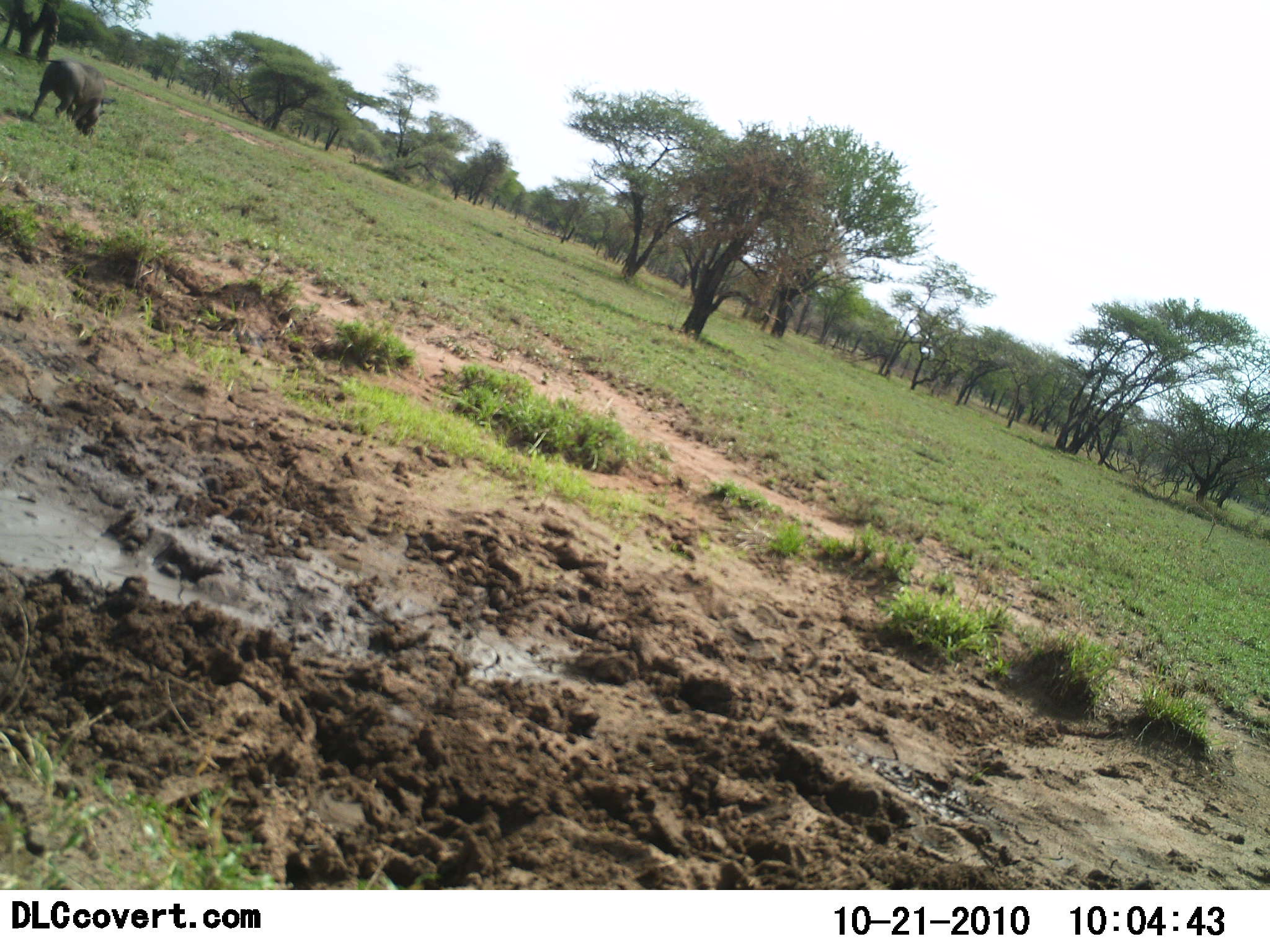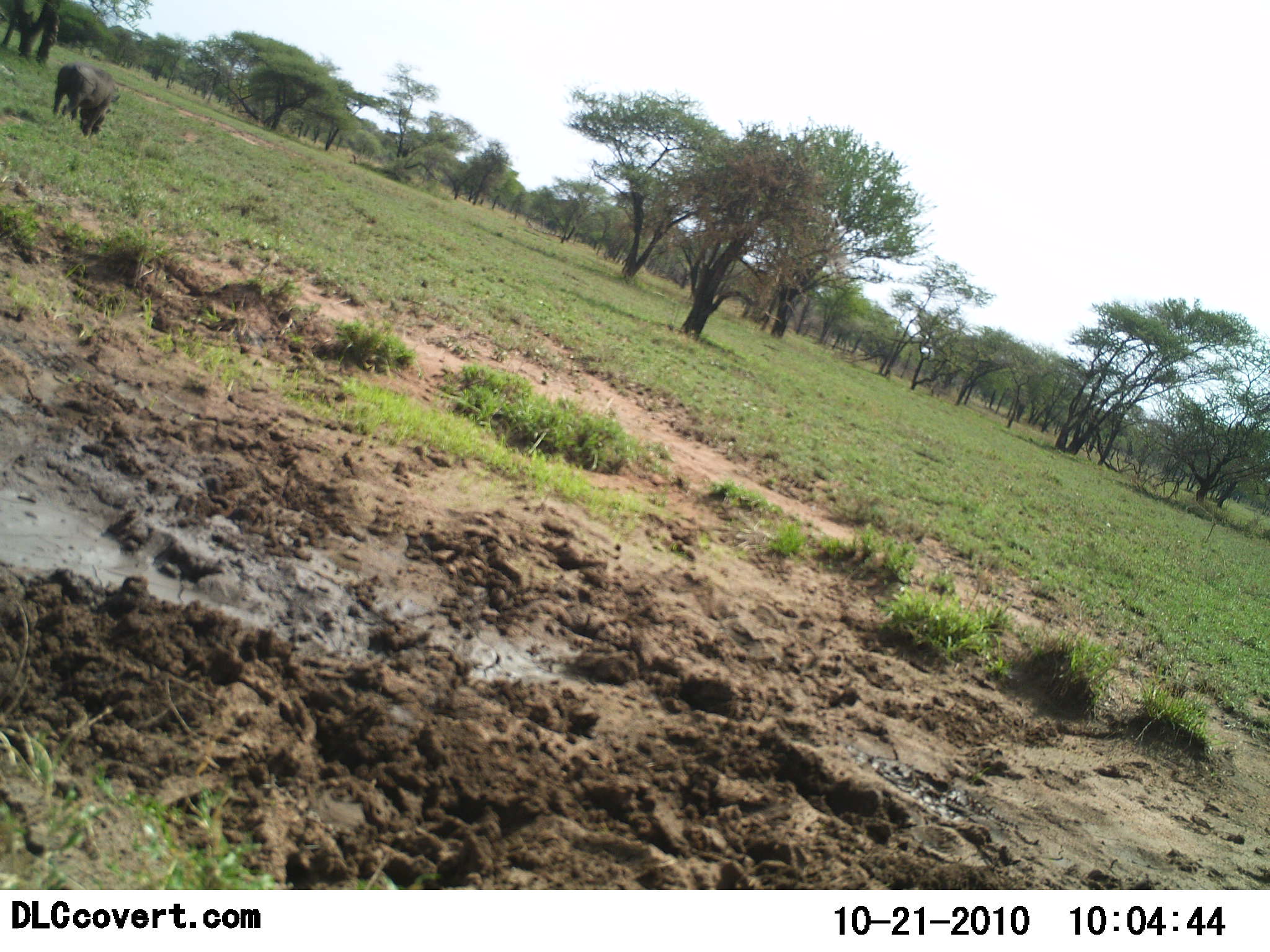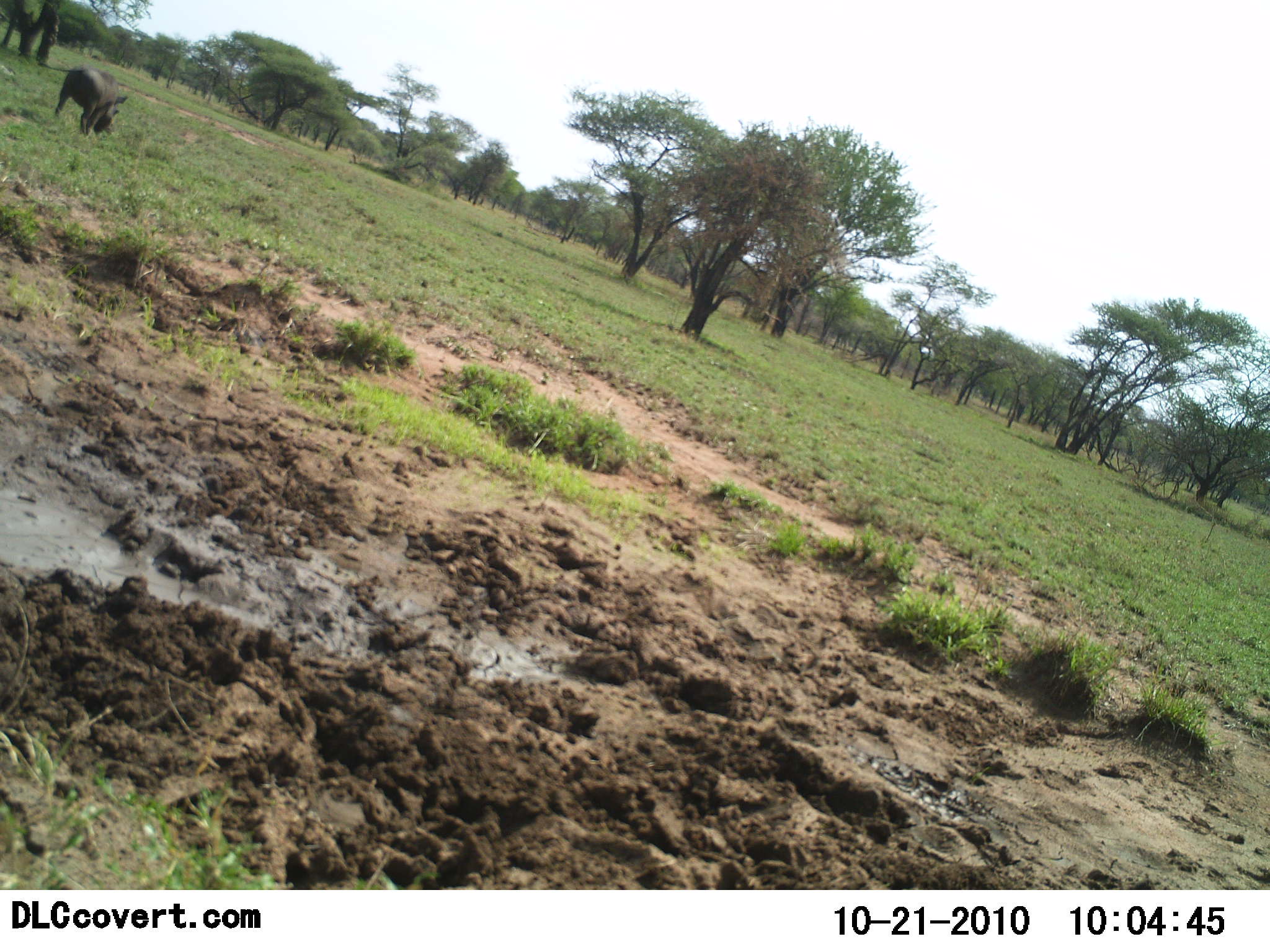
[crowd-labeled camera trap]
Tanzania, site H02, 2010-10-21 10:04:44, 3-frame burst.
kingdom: Animalia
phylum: Chordata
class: Mammalia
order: Artiodactyla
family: Suidae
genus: Phacochoerus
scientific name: Phacochoerus africanus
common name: warthog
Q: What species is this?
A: Warthog (Phacochoerus africanus).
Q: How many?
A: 1.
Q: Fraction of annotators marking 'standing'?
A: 7%.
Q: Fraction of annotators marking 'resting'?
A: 0%.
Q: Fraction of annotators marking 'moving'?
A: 53%.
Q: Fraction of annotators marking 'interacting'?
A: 0%.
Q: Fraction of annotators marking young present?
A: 0%.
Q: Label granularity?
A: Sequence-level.